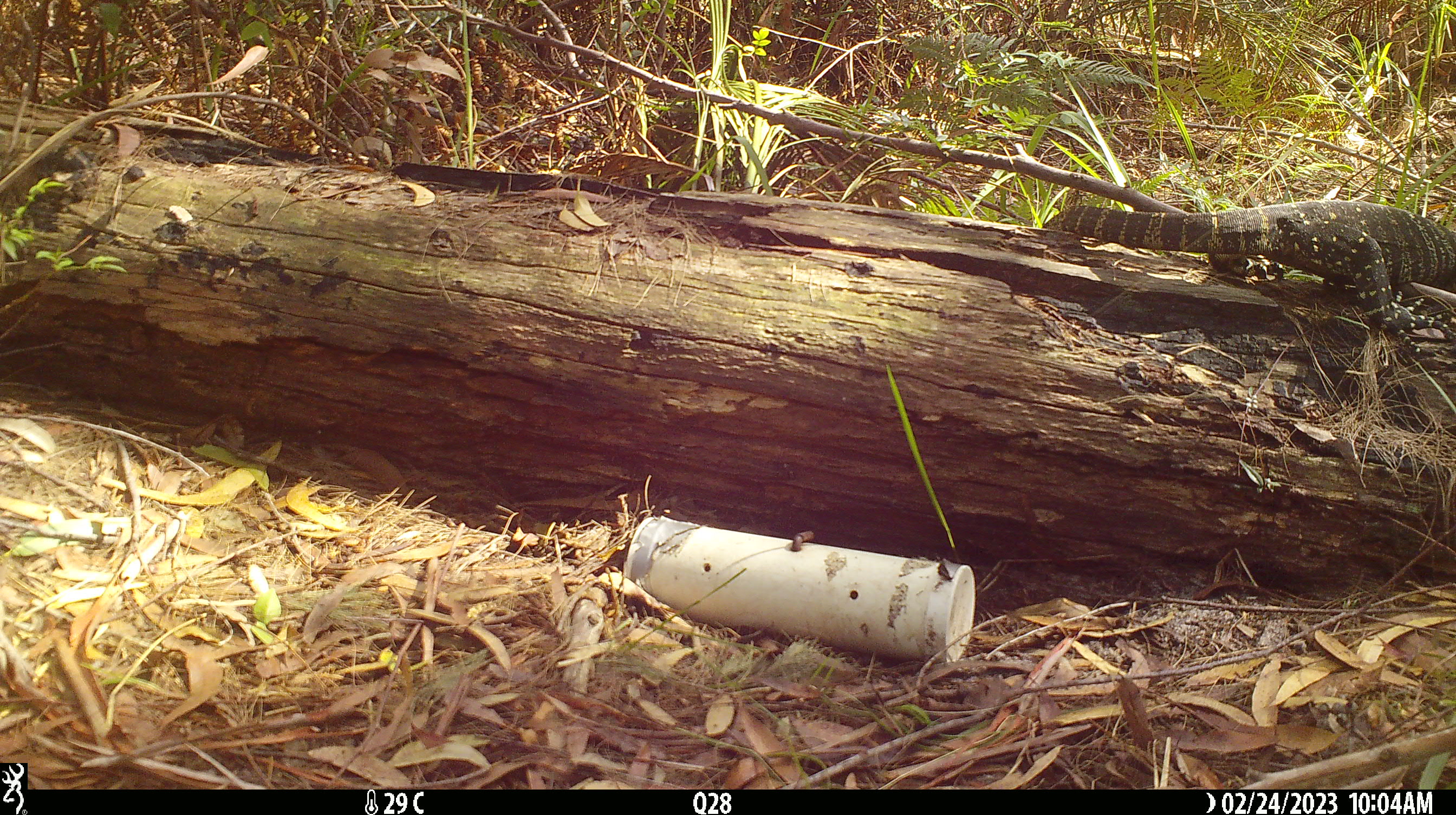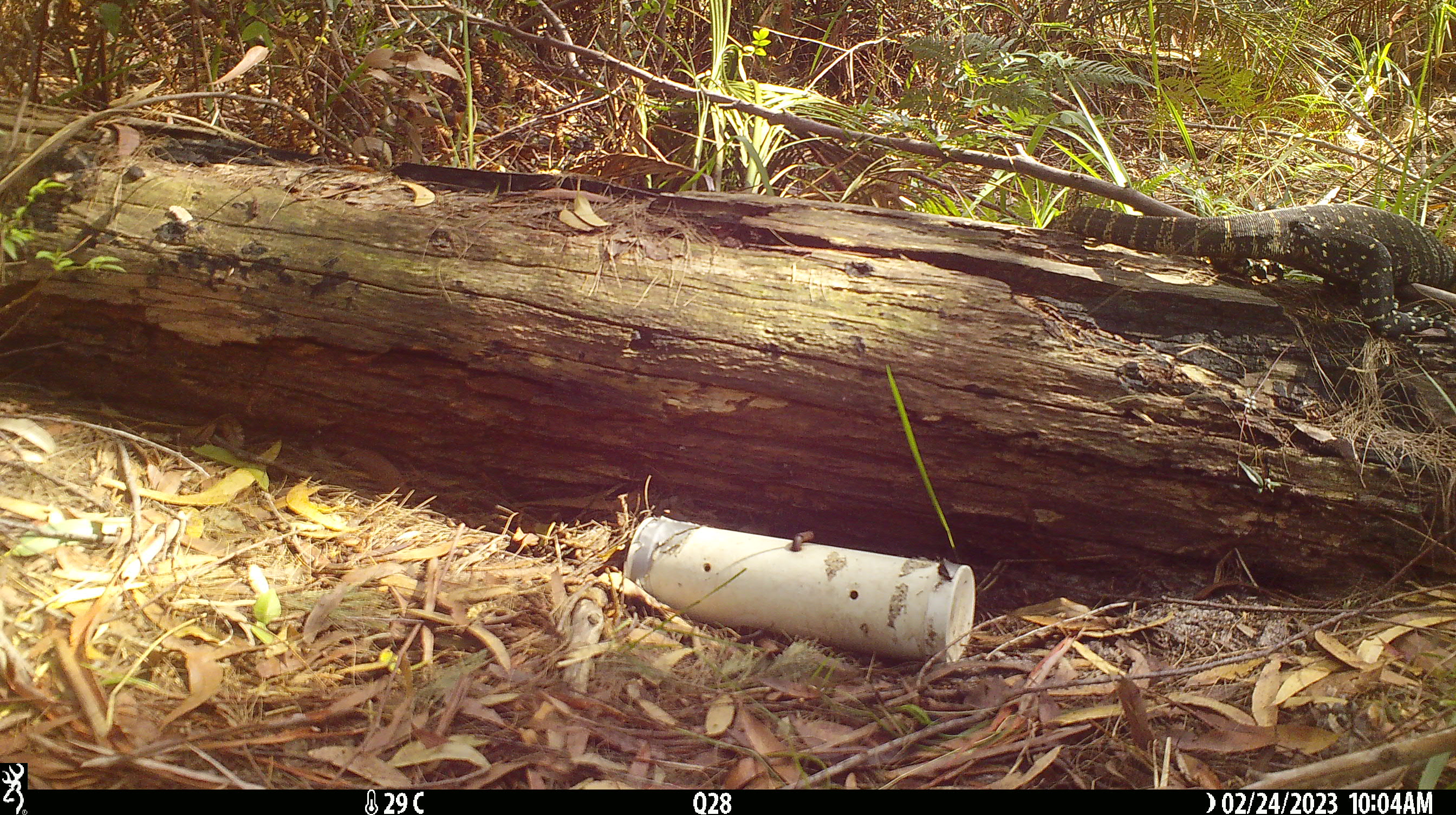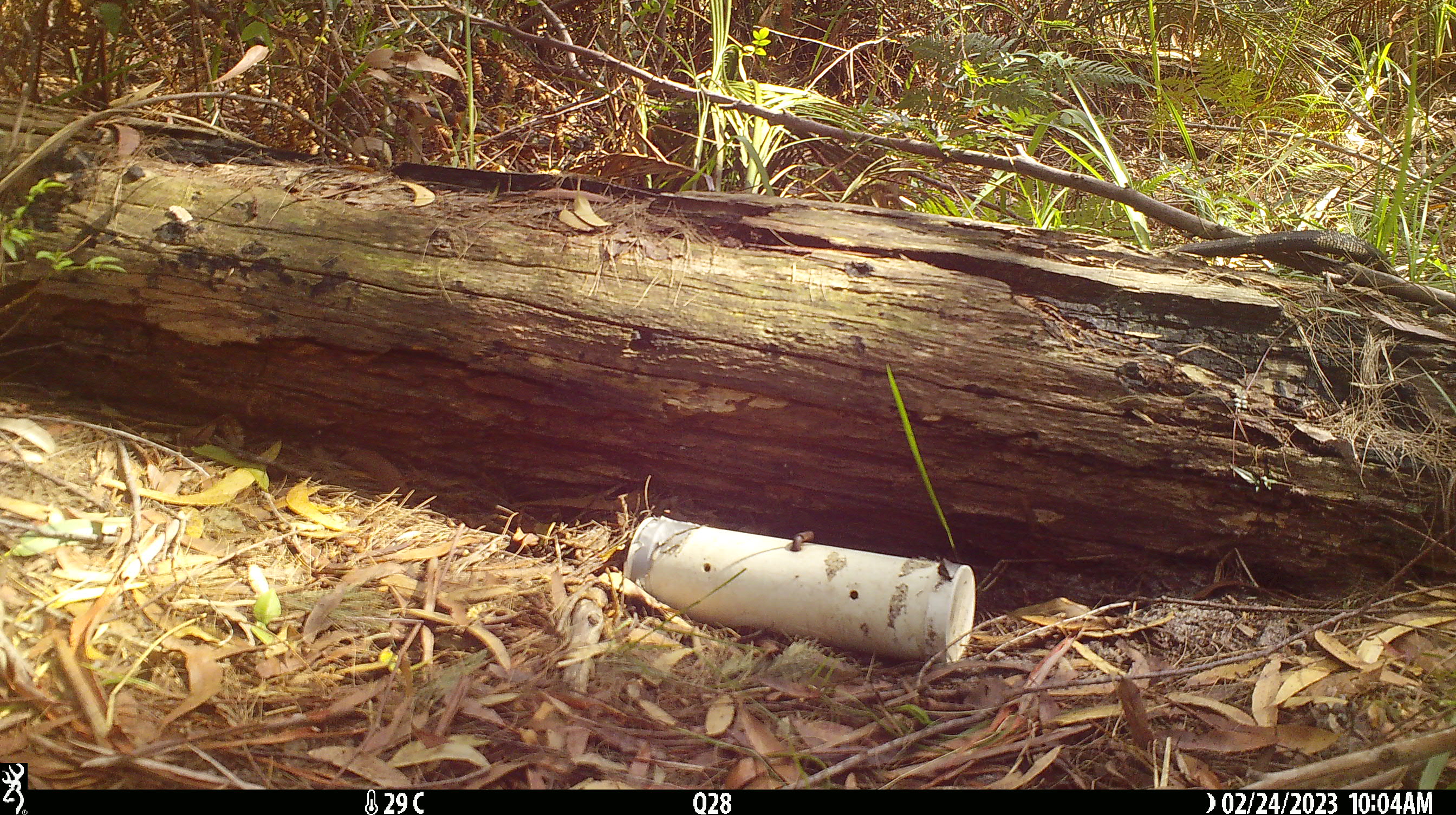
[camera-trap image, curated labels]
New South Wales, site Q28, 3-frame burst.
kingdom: Animalia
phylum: Chordata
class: Reptilia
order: Squamata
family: Varanidae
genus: Varanus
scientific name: Varanus varius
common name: lace monitor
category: goanna